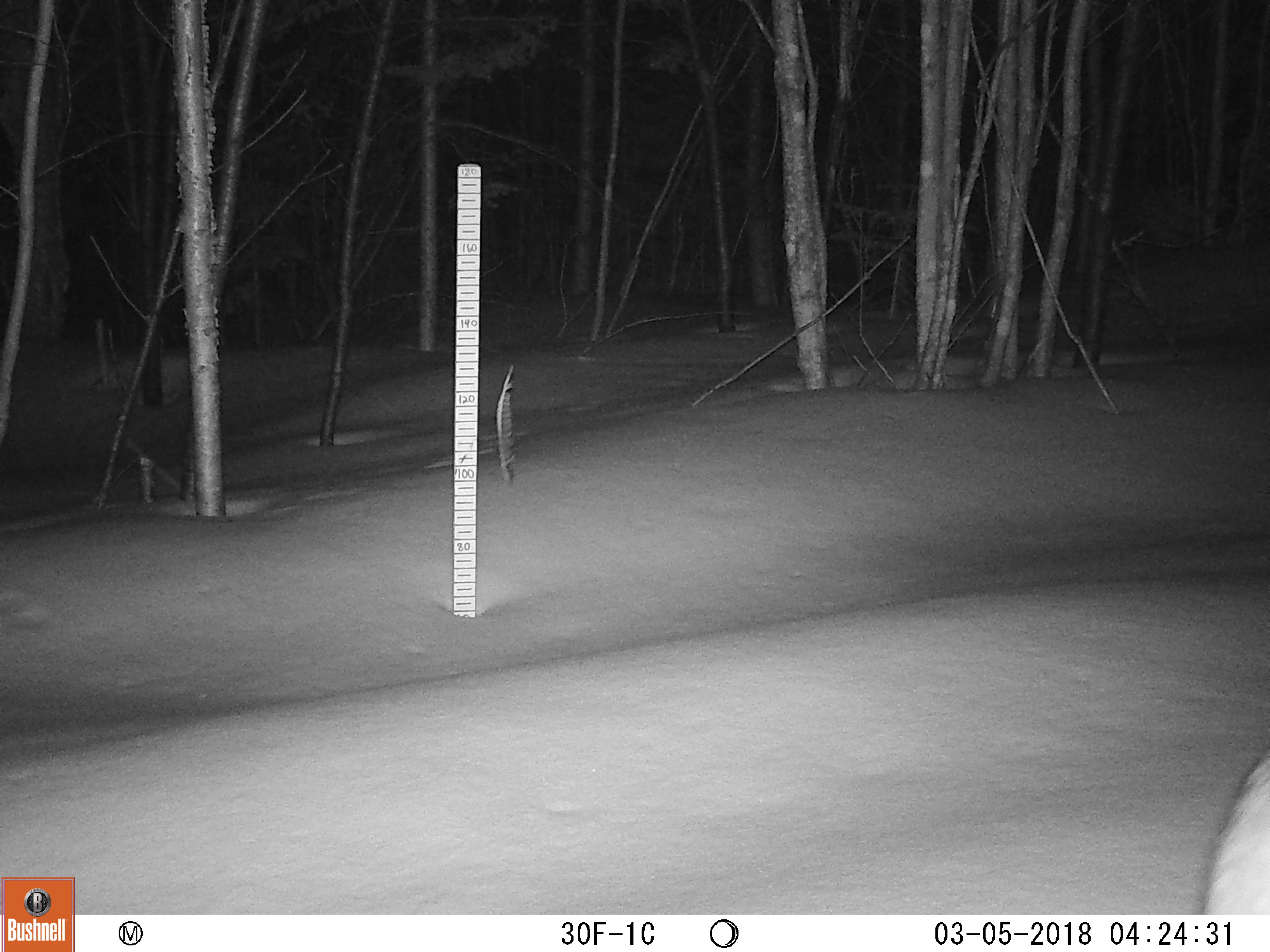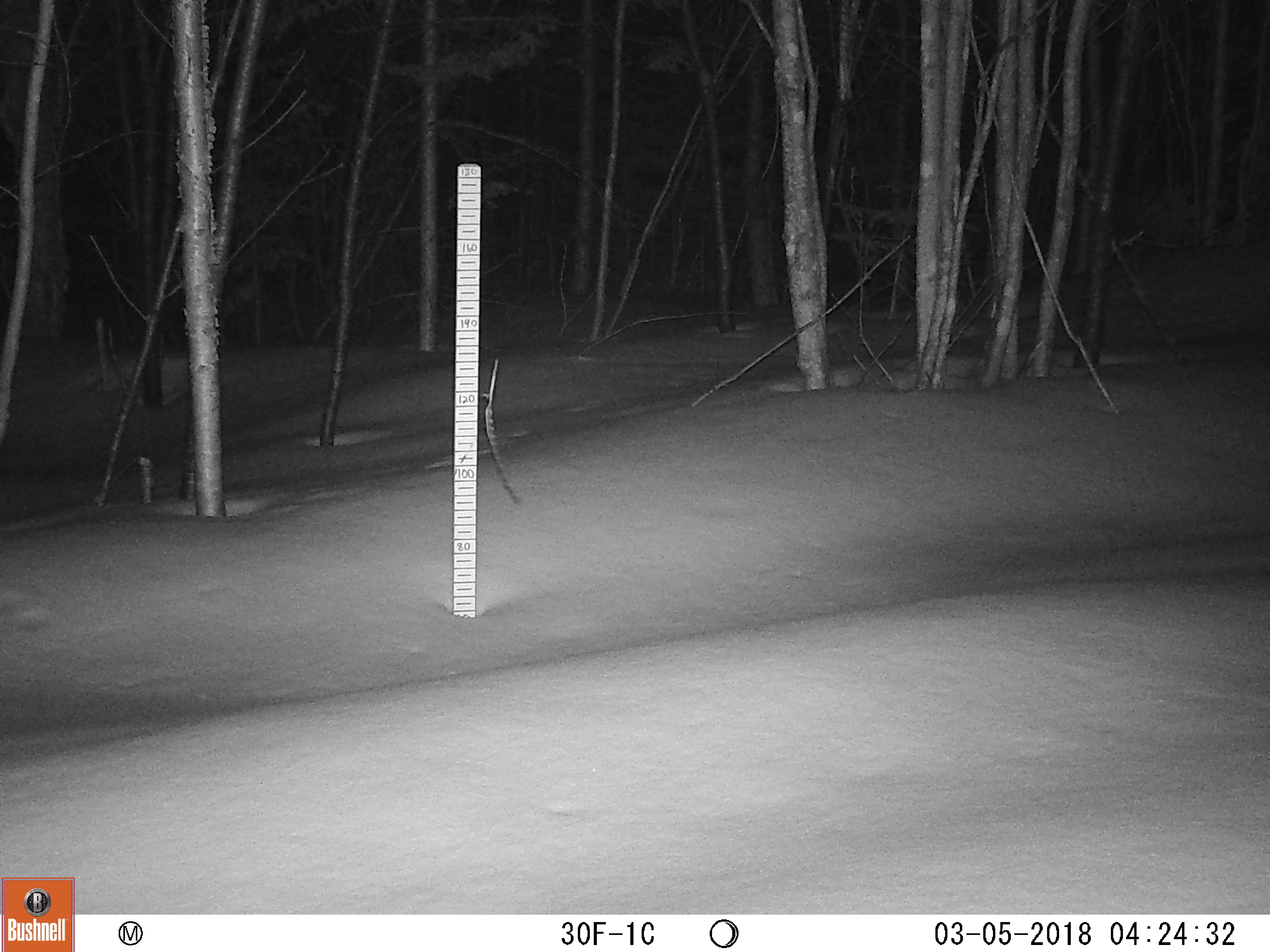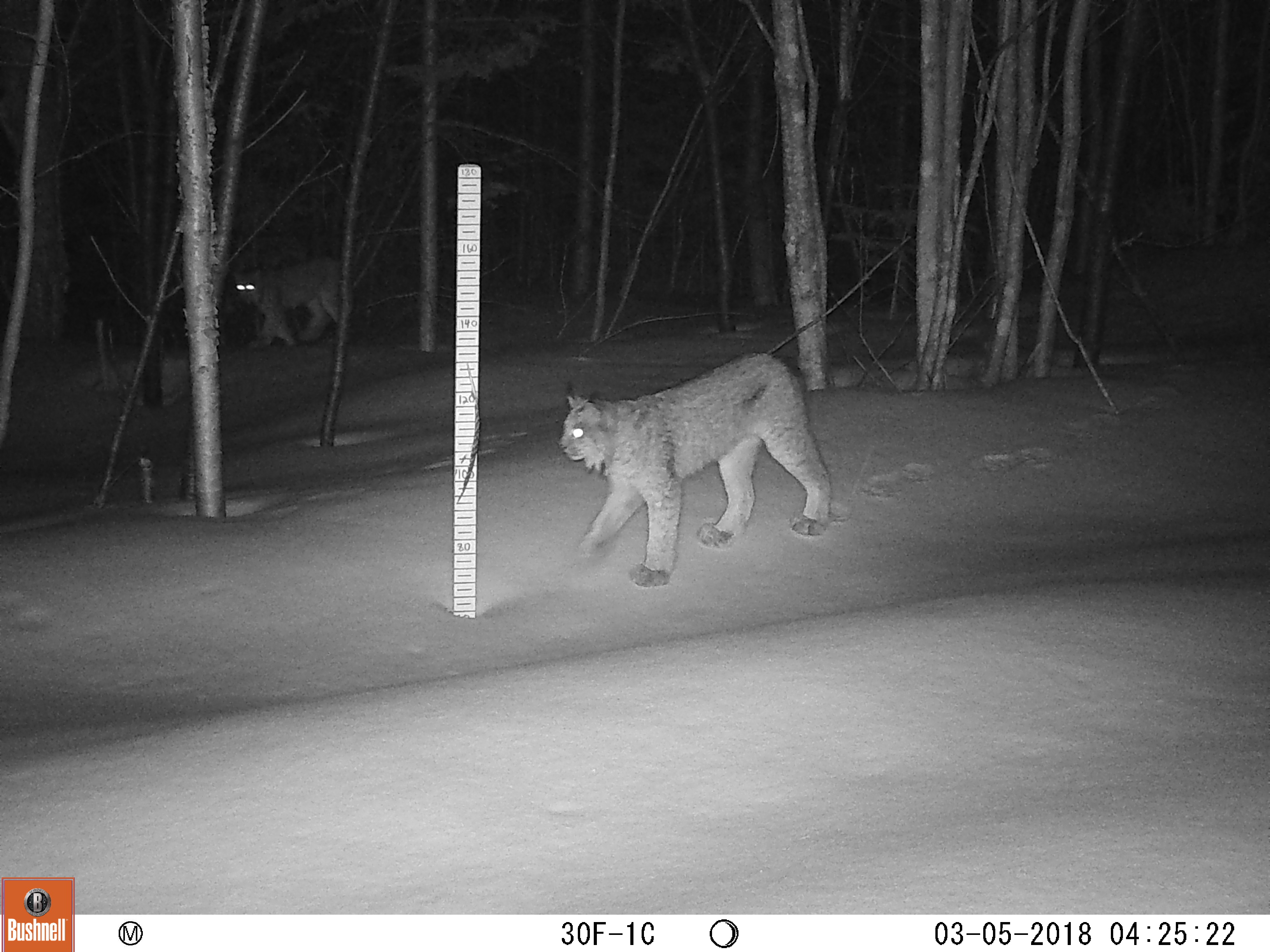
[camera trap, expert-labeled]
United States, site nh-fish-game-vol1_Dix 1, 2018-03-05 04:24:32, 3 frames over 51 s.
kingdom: Animalia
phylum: Chordata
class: Mammalia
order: Carnivora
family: Felidae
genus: Lynx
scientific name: Lynx canadensis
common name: canada lynx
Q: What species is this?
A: Canada lynx (Lynx canadensis).